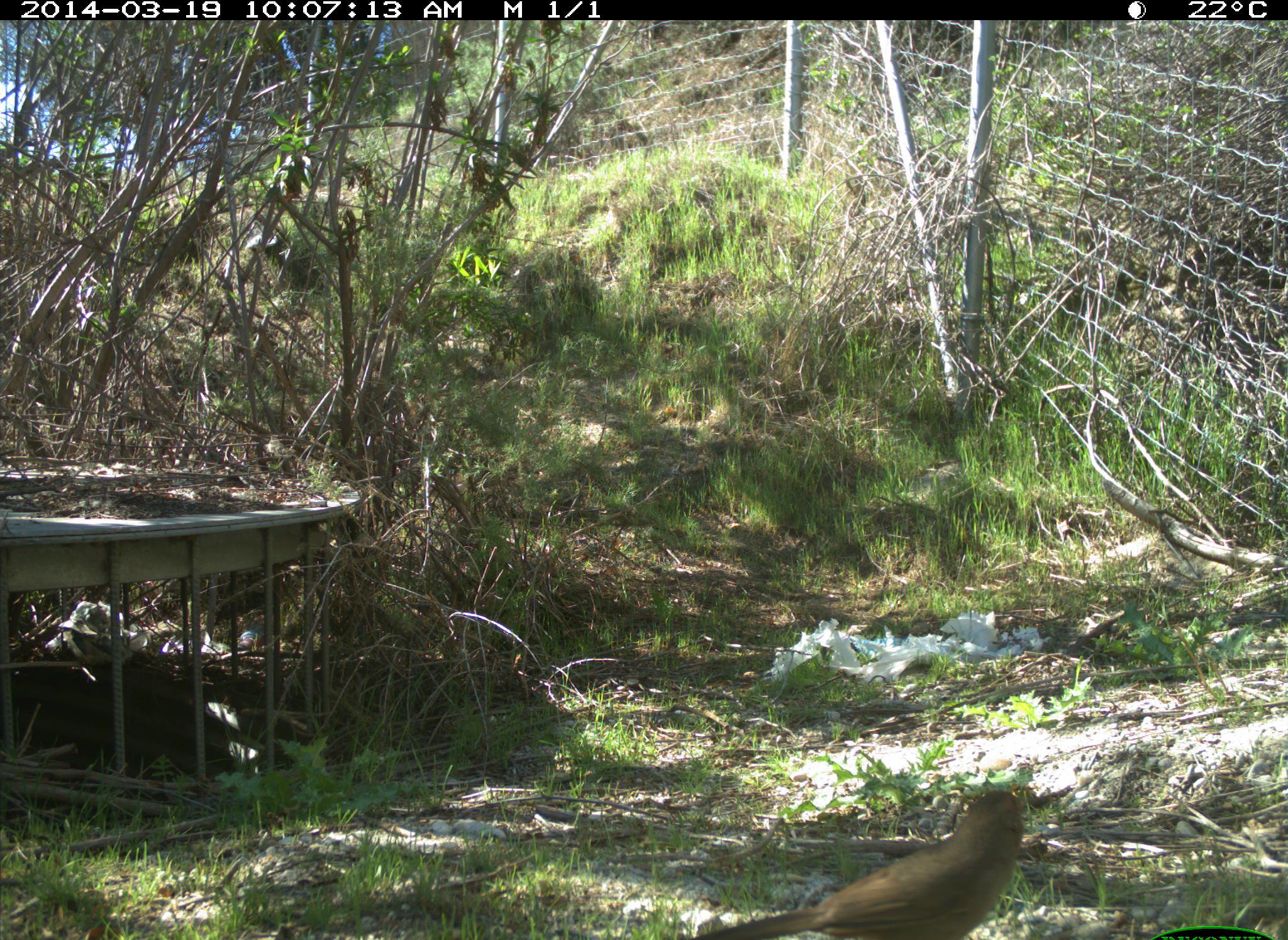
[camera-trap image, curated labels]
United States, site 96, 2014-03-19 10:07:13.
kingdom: Animalia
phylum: Chordata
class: Aves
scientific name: Aves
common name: bird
Bird (Aves).